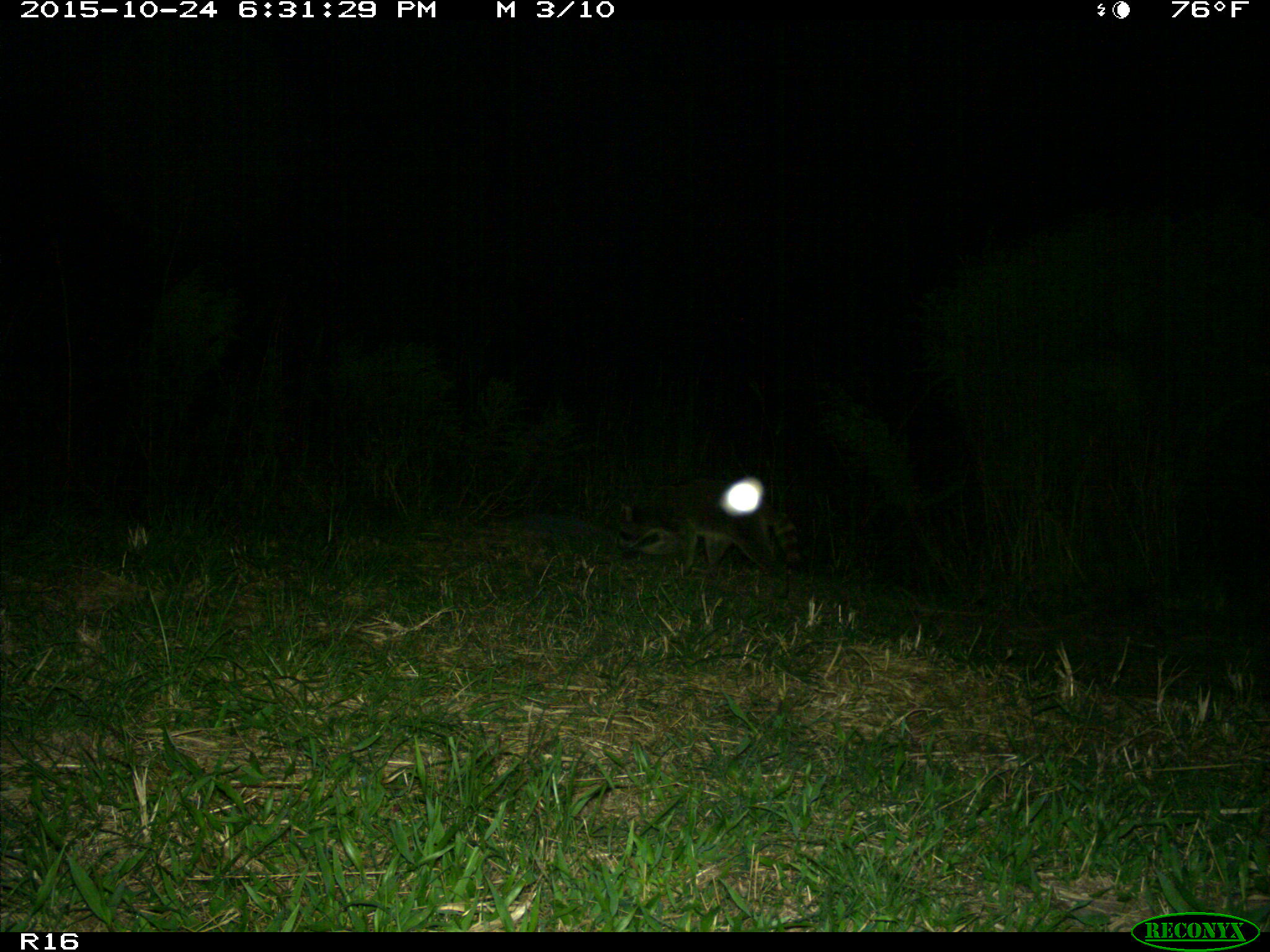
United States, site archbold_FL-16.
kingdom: Animalia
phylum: Chordata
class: Mammalia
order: Carnivora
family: Procyonidae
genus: Procyon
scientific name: Procyon lotor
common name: common raccoon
Procyon lotor (common raccoon).